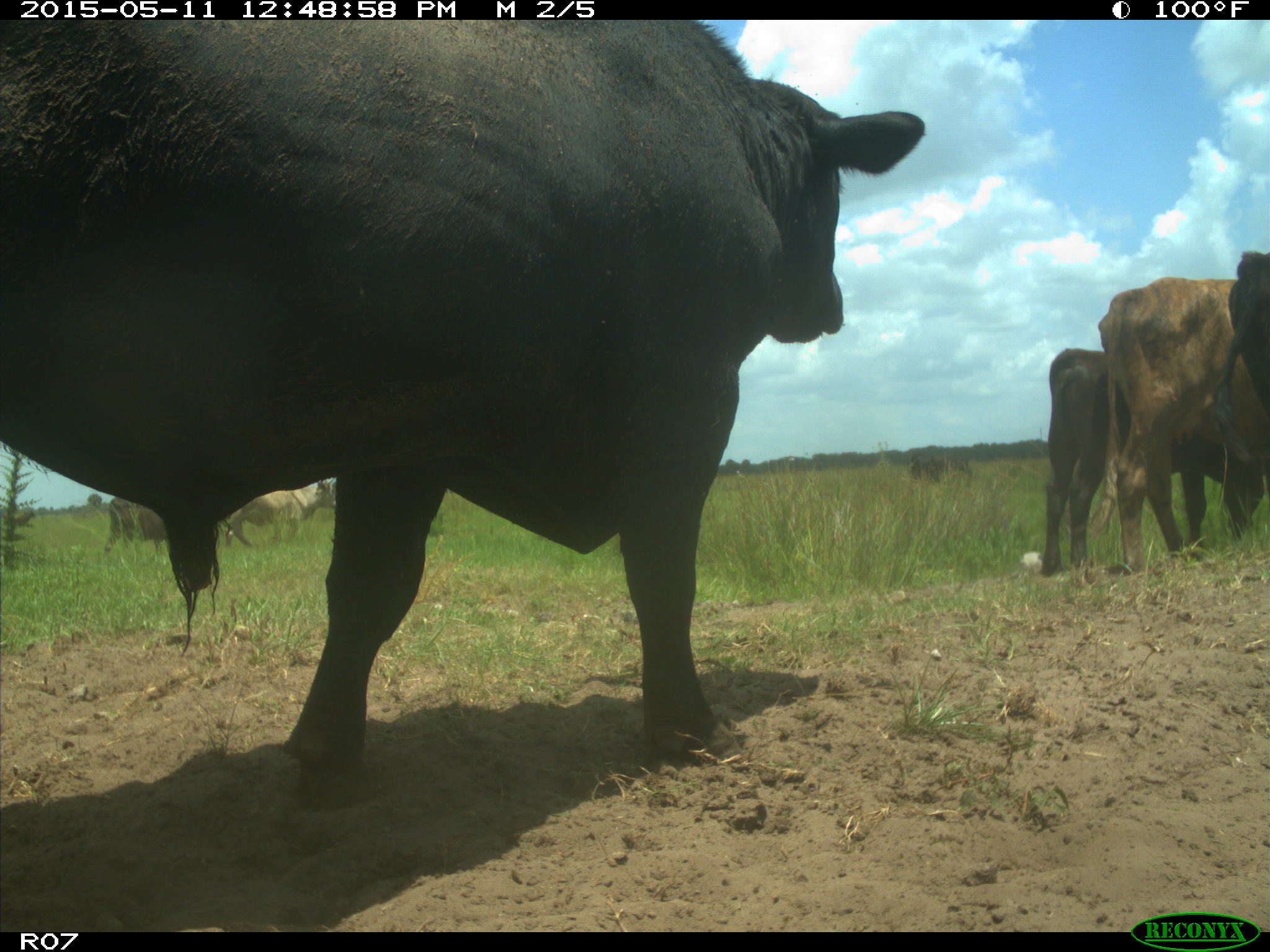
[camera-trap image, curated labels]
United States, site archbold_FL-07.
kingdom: Animalia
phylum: Chordata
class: Mammalia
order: Artiodactyla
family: Bovidae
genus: Bos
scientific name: Bos taurus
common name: domestic cow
Bos taurus (domestic cow).